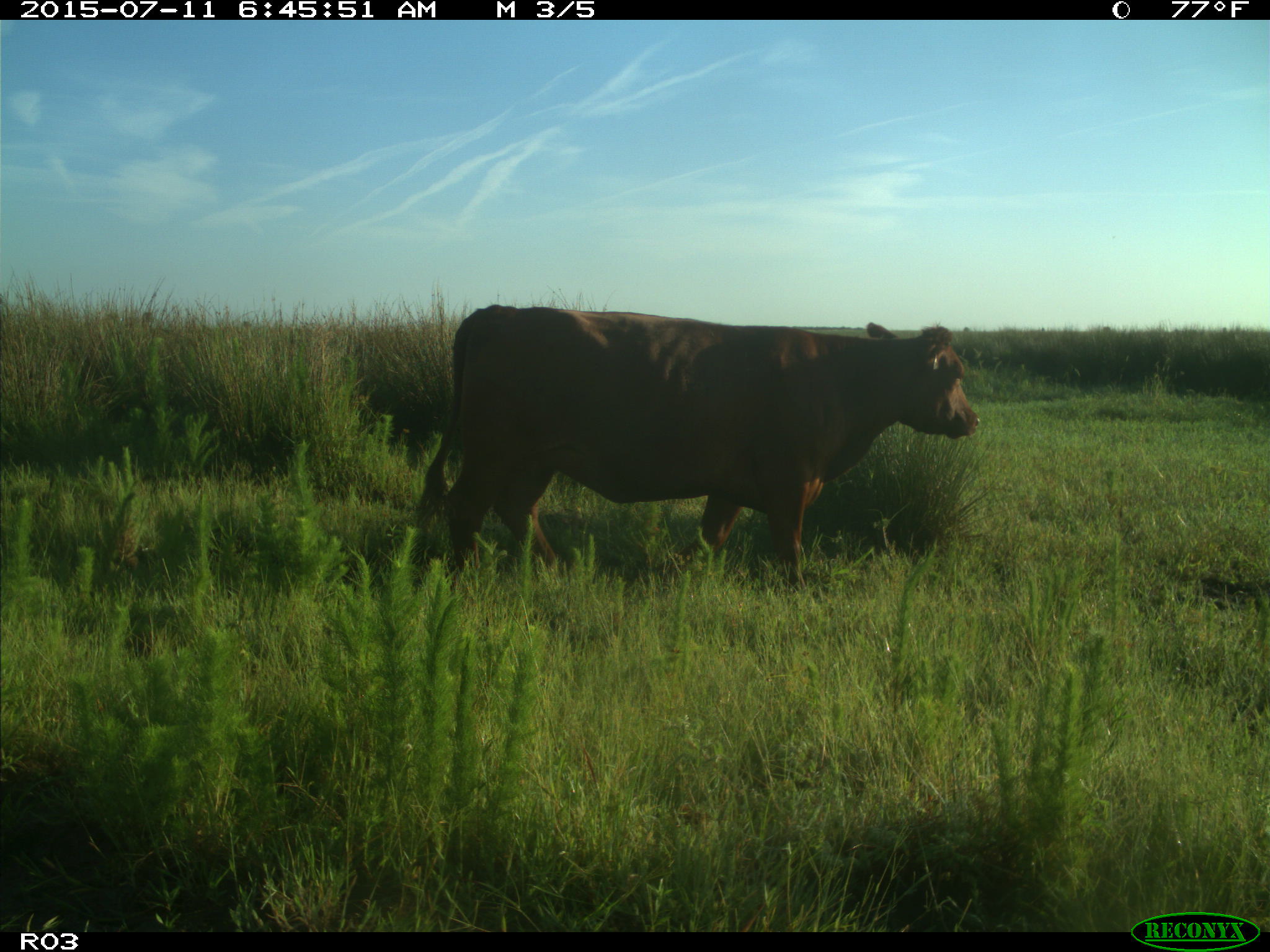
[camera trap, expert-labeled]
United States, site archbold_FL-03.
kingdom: Animalia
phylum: Chordata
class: Mammalia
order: Artiodactyla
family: Bovidae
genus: Bos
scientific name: Bos taurus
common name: domestic cow